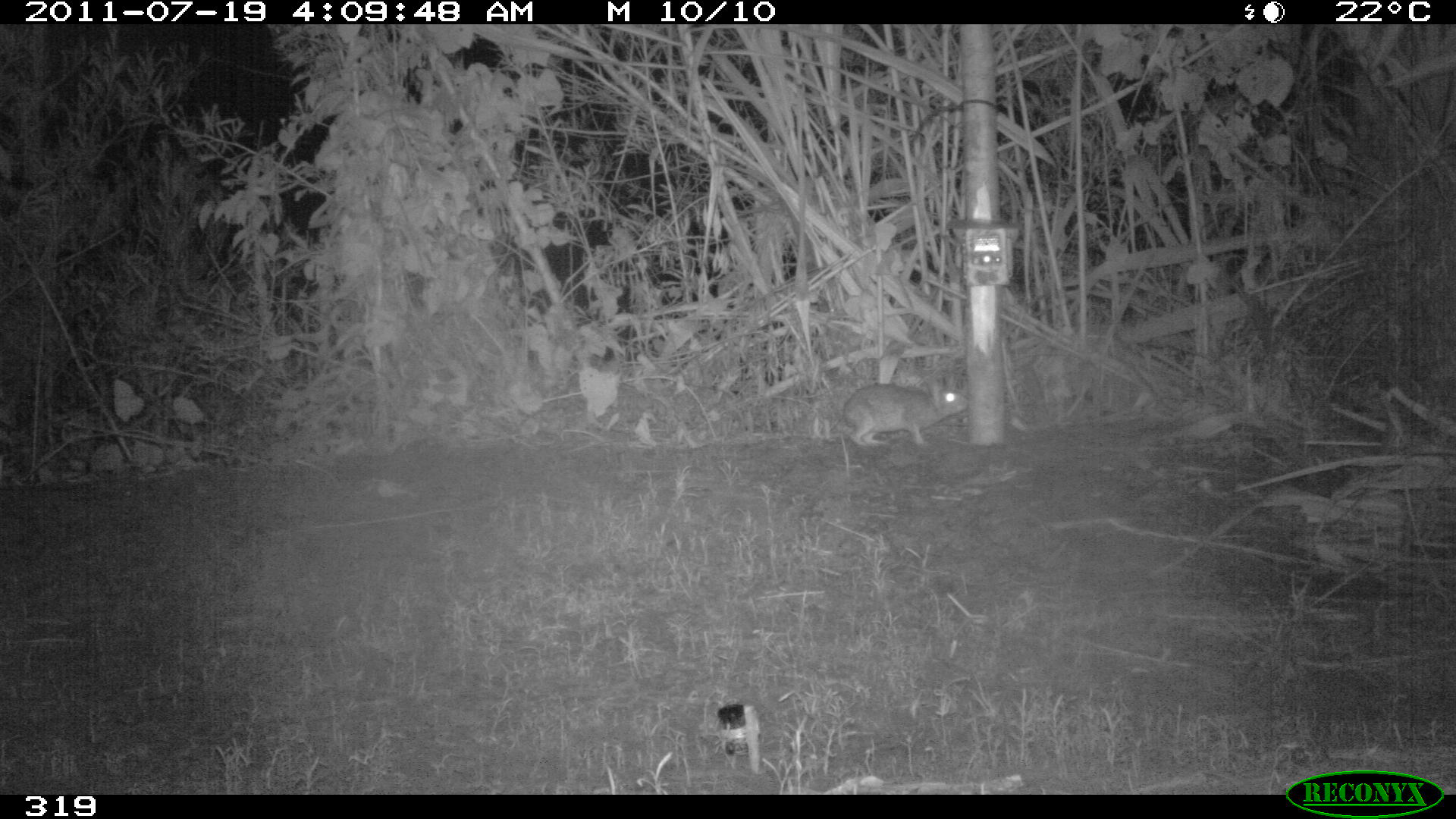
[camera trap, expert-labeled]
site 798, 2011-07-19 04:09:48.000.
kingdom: Animalia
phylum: Chordata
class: Mammalia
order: Lagomorpha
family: Leporidae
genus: Sylvilagus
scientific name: Sylvilagus brasiliensis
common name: tapeti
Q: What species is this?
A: Sylvilagus brasiliensis (tapeti).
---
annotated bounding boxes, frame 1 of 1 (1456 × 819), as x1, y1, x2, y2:
sylvilagus brasiliensis: 842, 374, 968, 447